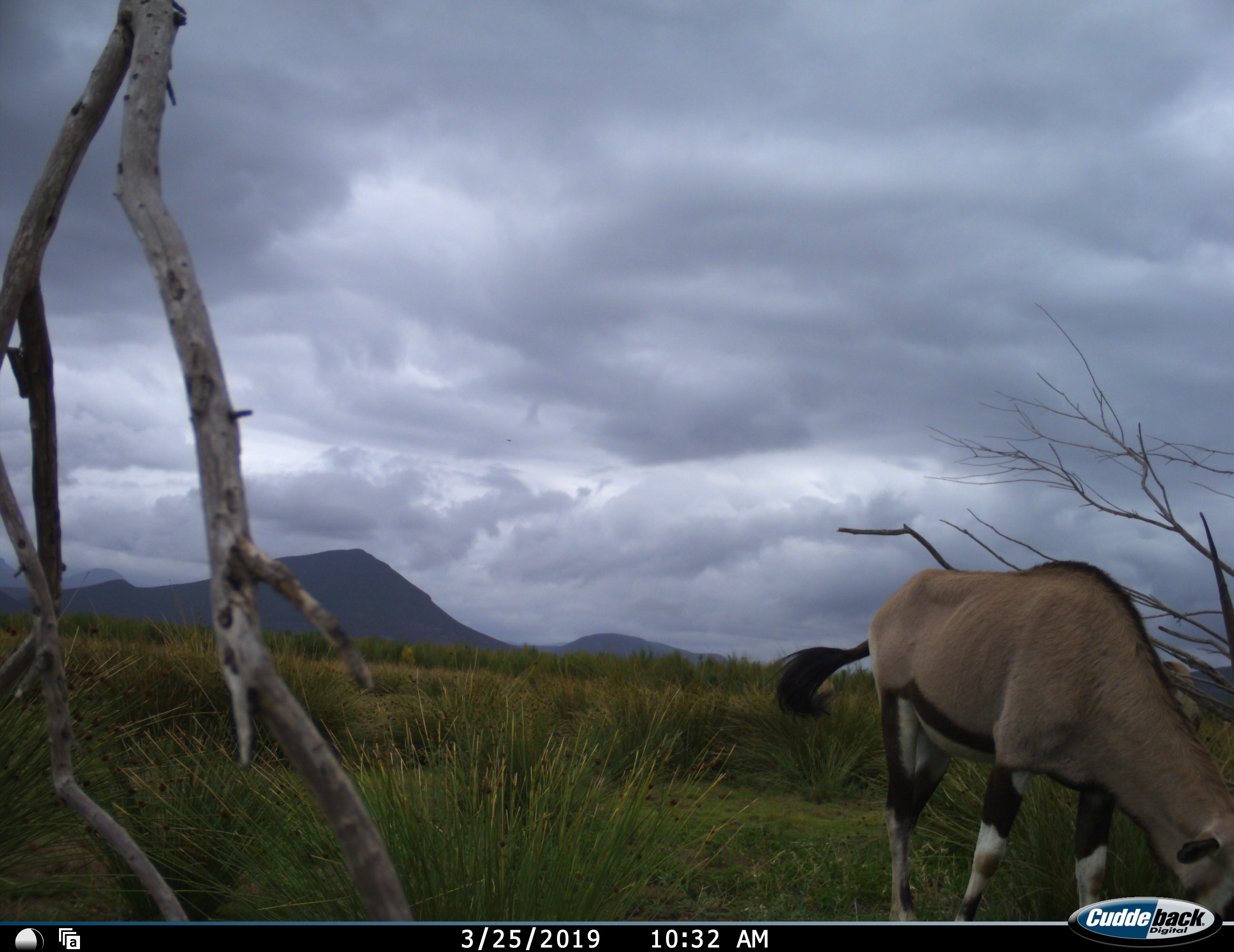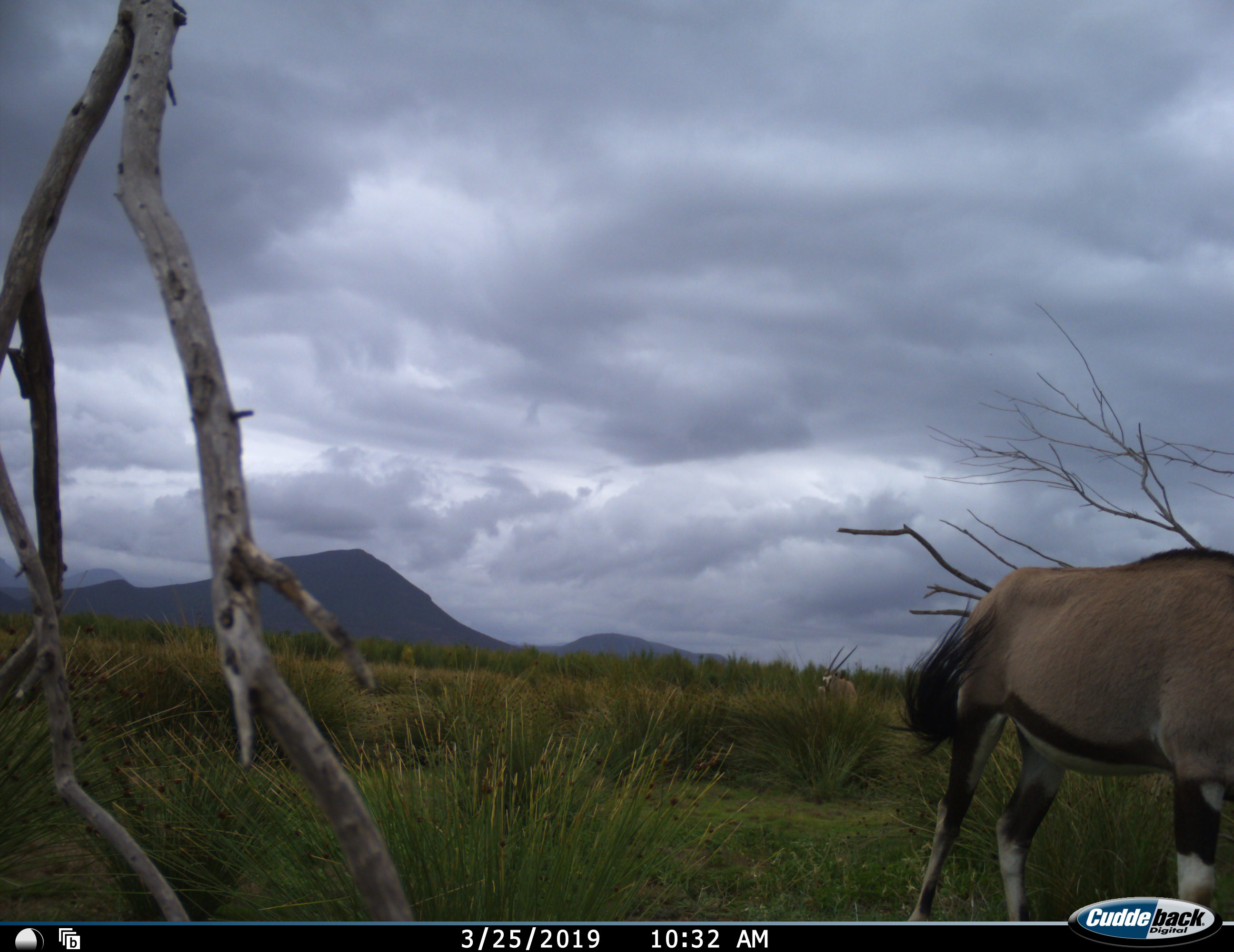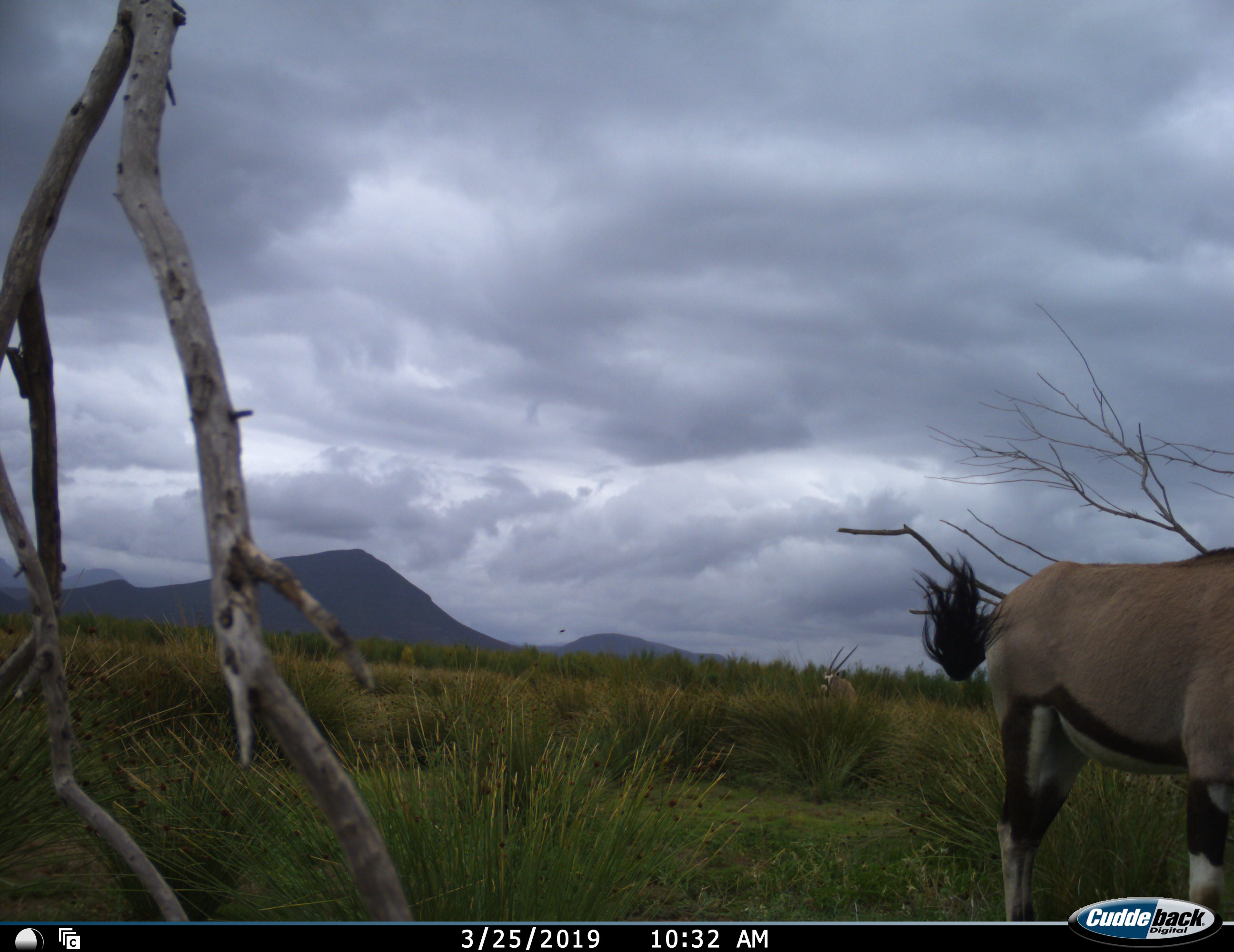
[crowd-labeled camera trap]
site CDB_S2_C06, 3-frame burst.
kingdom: Animalia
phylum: Chordata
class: Mammalia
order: Artiodactyla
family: Bovidae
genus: Oryx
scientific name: Oryx gazella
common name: gemsbok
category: oryx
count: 2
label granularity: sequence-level